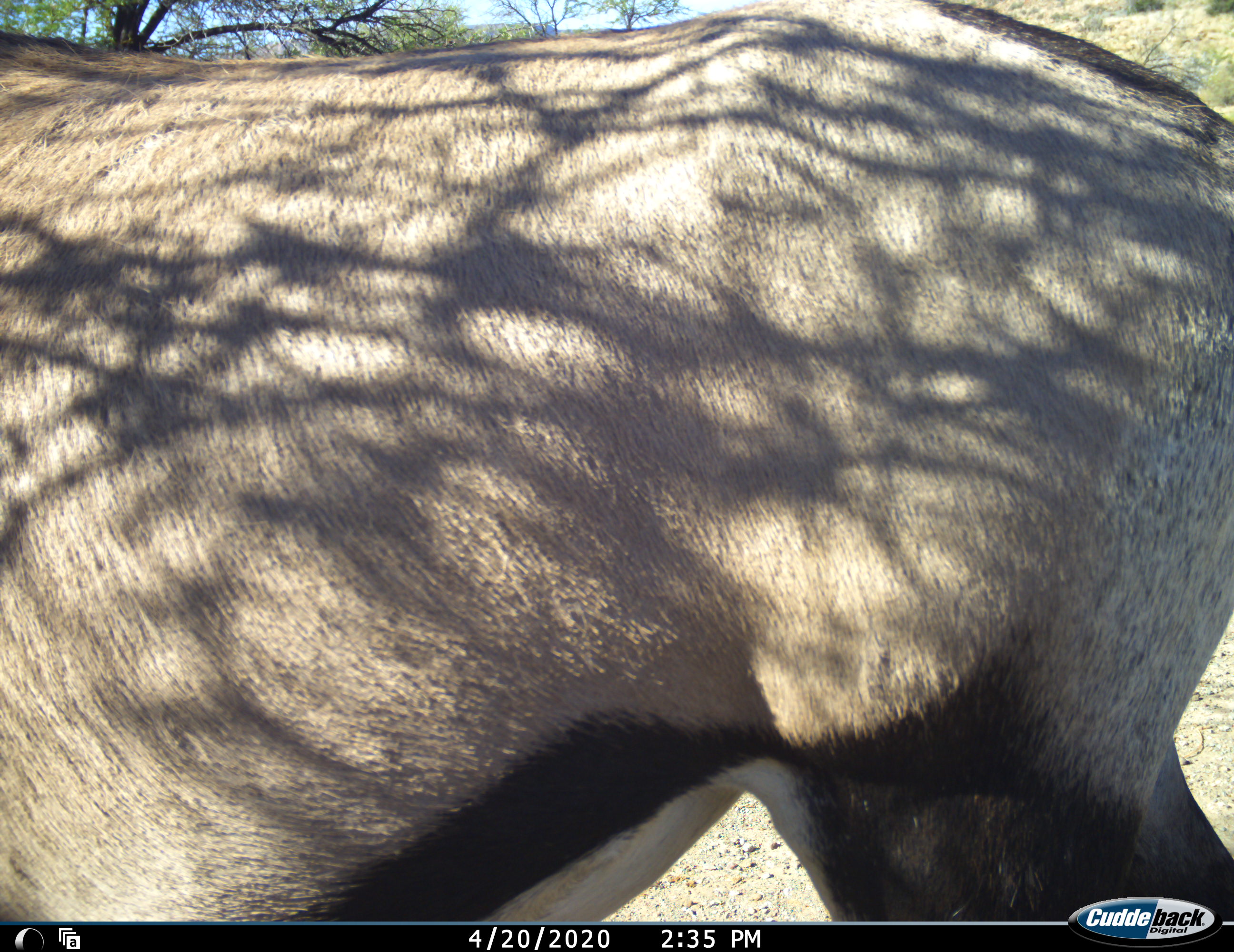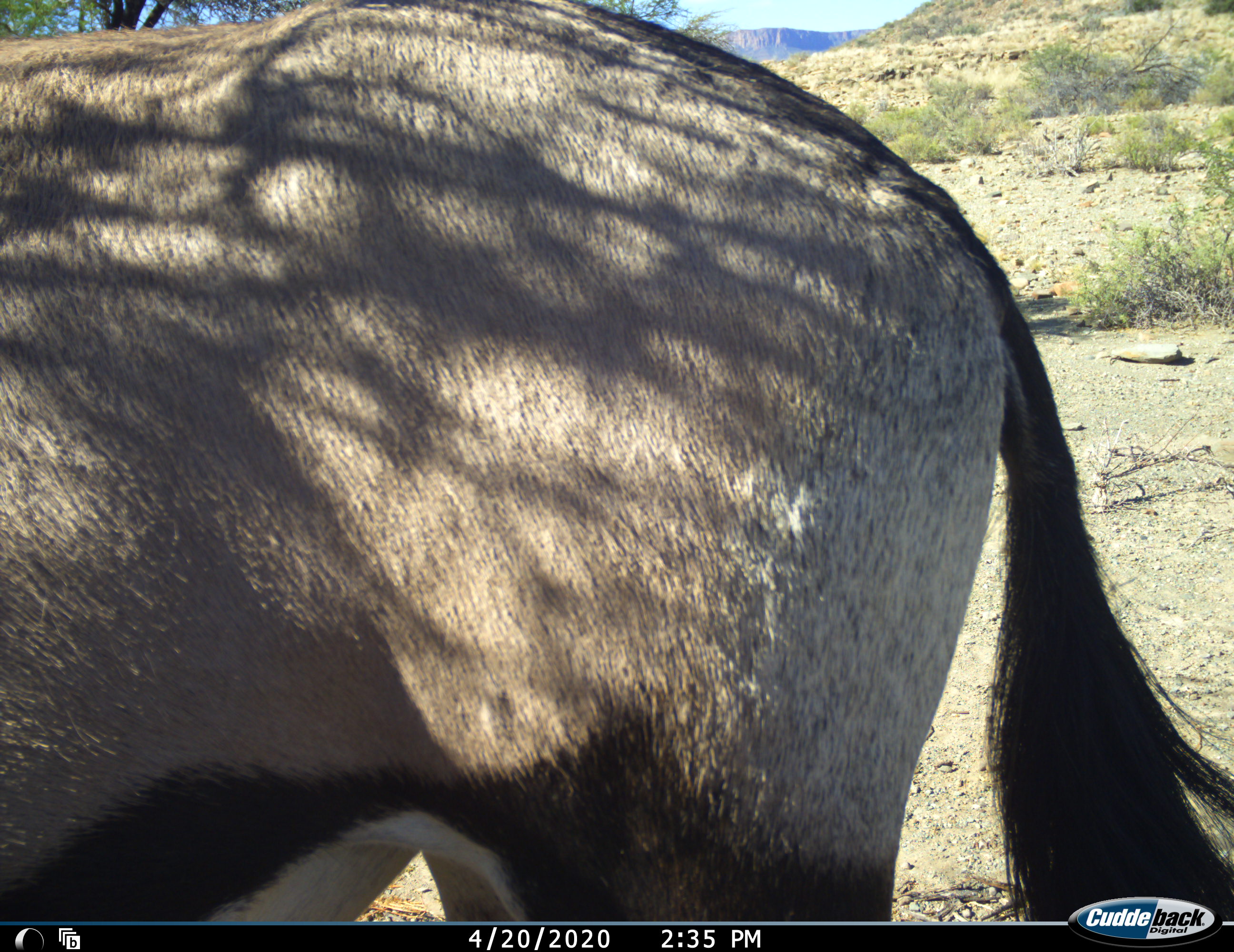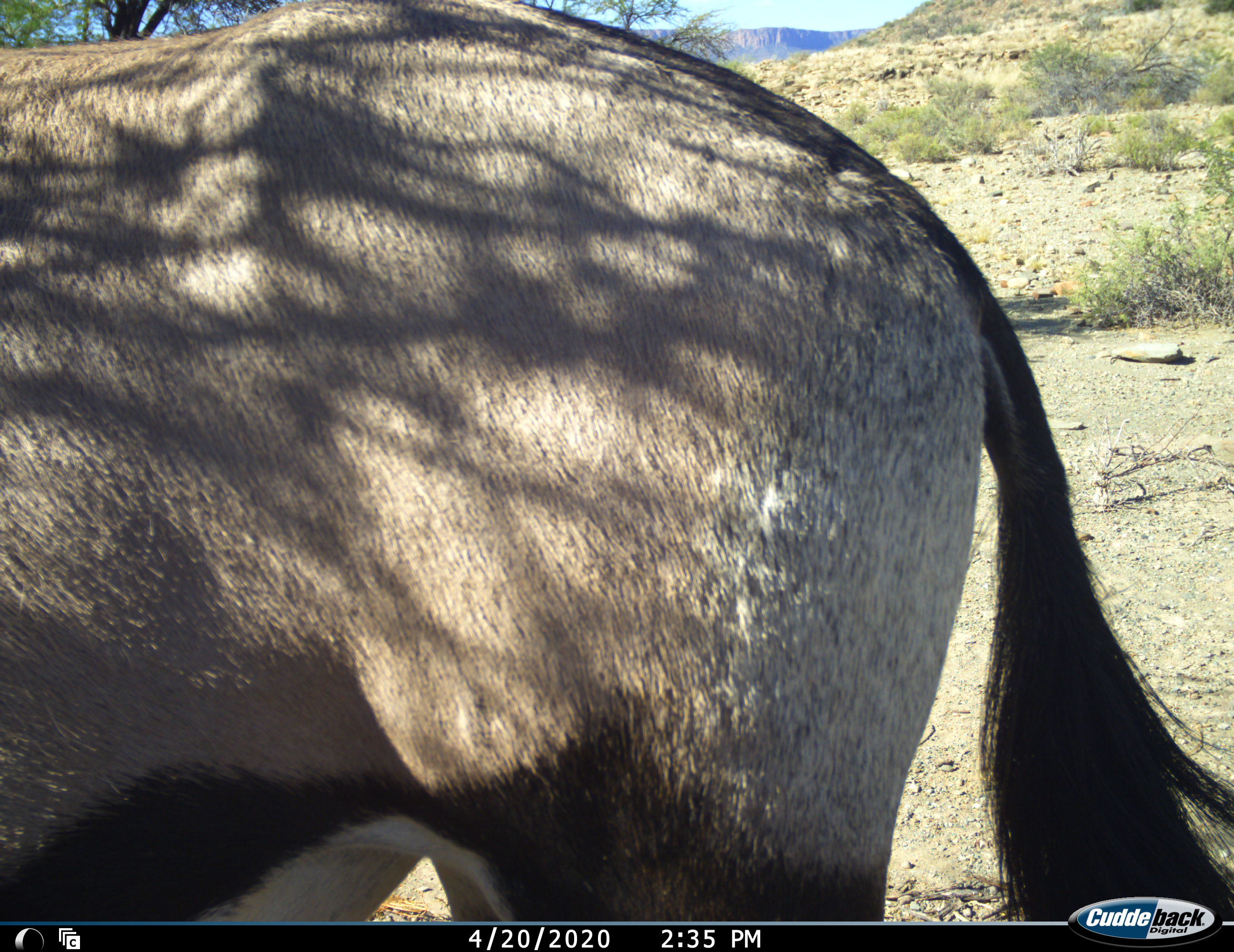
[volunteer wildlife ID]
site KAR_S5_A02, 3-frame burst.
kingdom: Animalia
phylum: Chordata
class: Mammalia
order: Artiodactyla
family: Bovidae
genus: Oryx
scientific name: Oryx gazella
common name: gemsbok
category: oryx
Oryx (gemsbok) (Oryx gazella), count 1. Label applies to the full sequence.